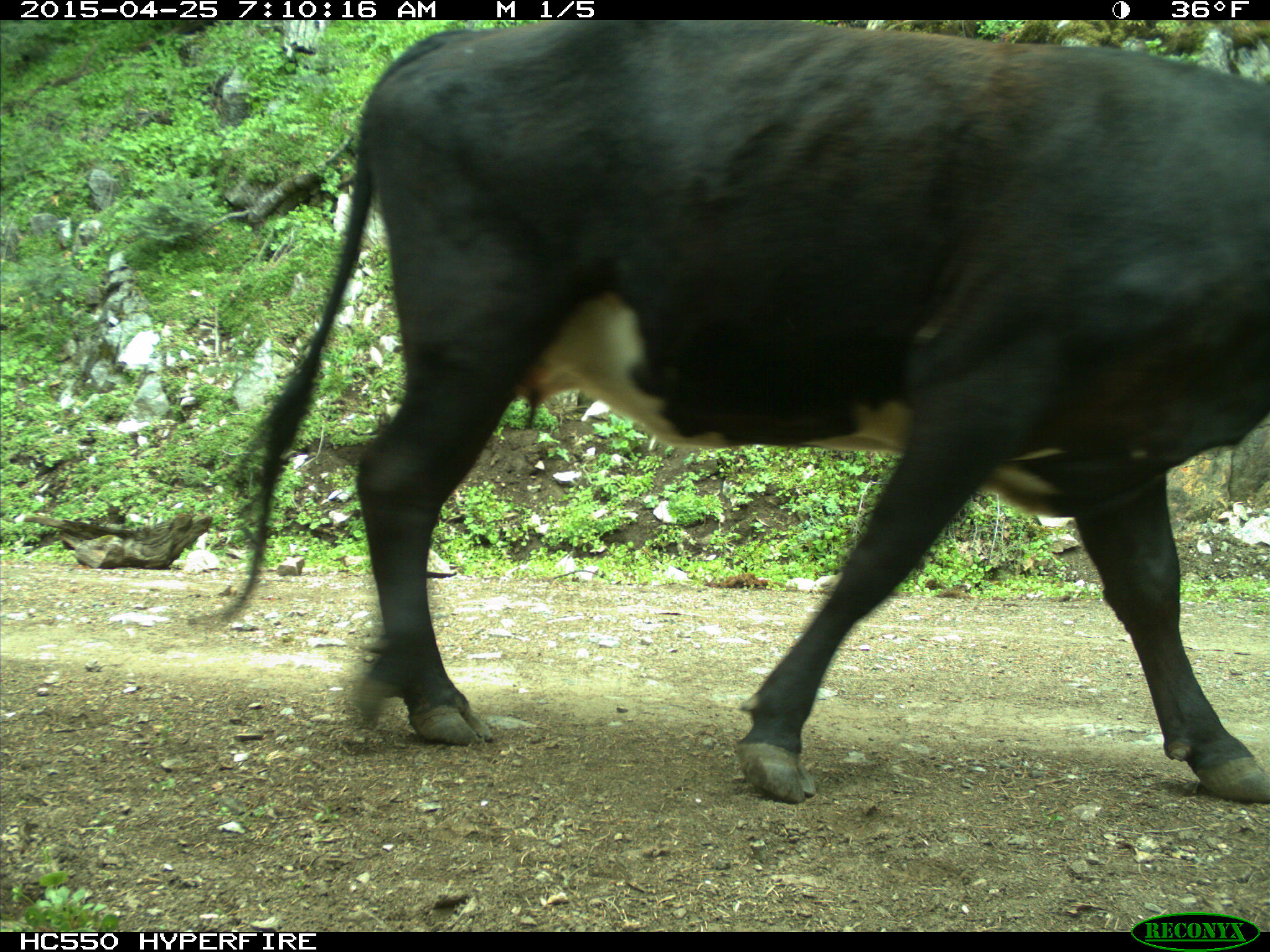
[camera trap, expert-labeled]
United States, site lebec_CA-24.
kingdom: Animalia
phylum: Chordata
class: Mammalia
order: Artiodactyla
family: Bovidae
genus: Bos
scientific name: Bos taurus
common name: domestic cow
Bos taurus (domestic cow).